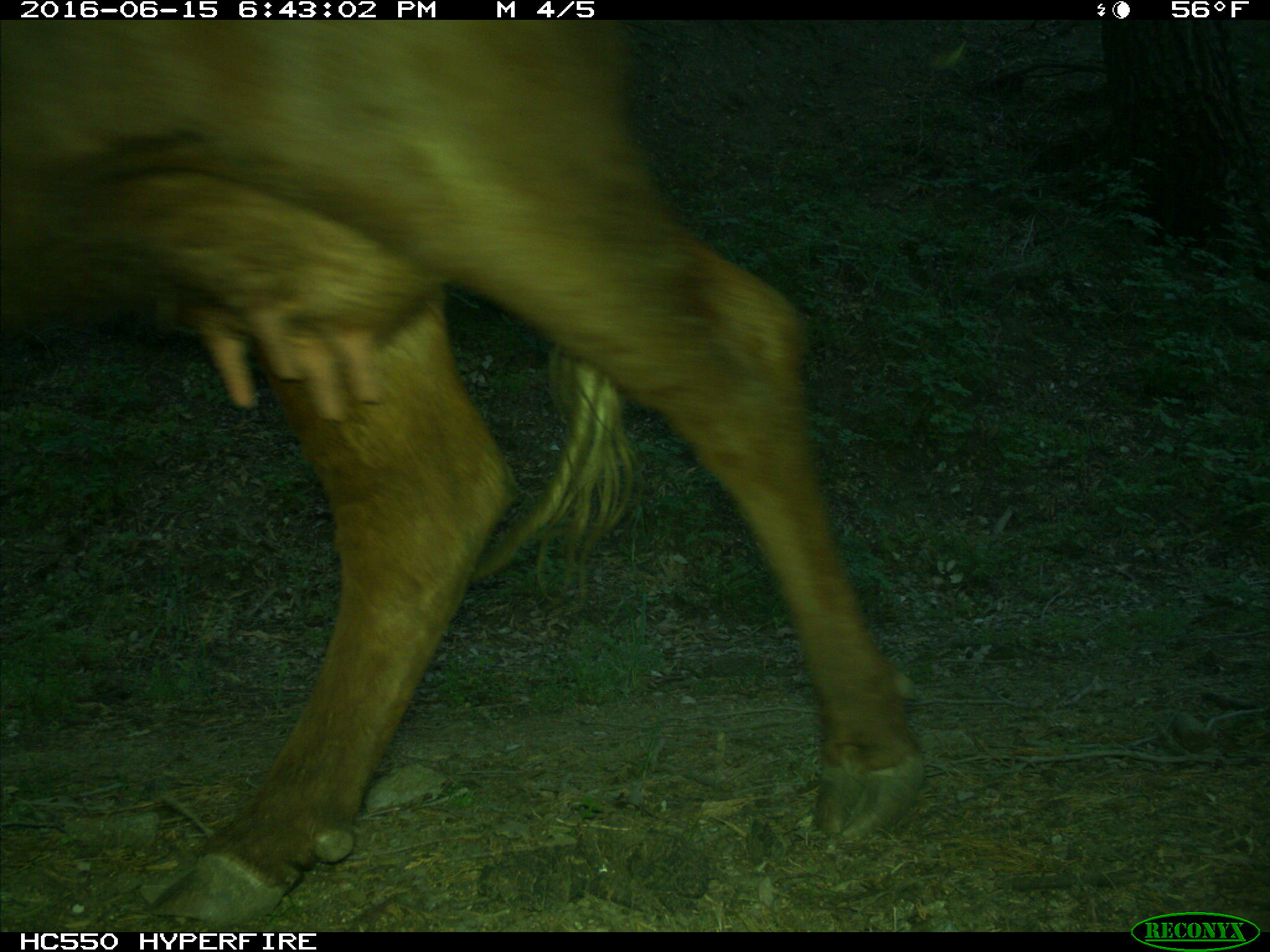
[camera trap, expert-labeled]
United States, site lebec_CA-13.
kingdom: Animalia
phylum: Chordata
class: Mammalia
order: Artiodactyla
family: Bovidae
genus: Bos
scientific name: Bos taurus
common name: domestic cow